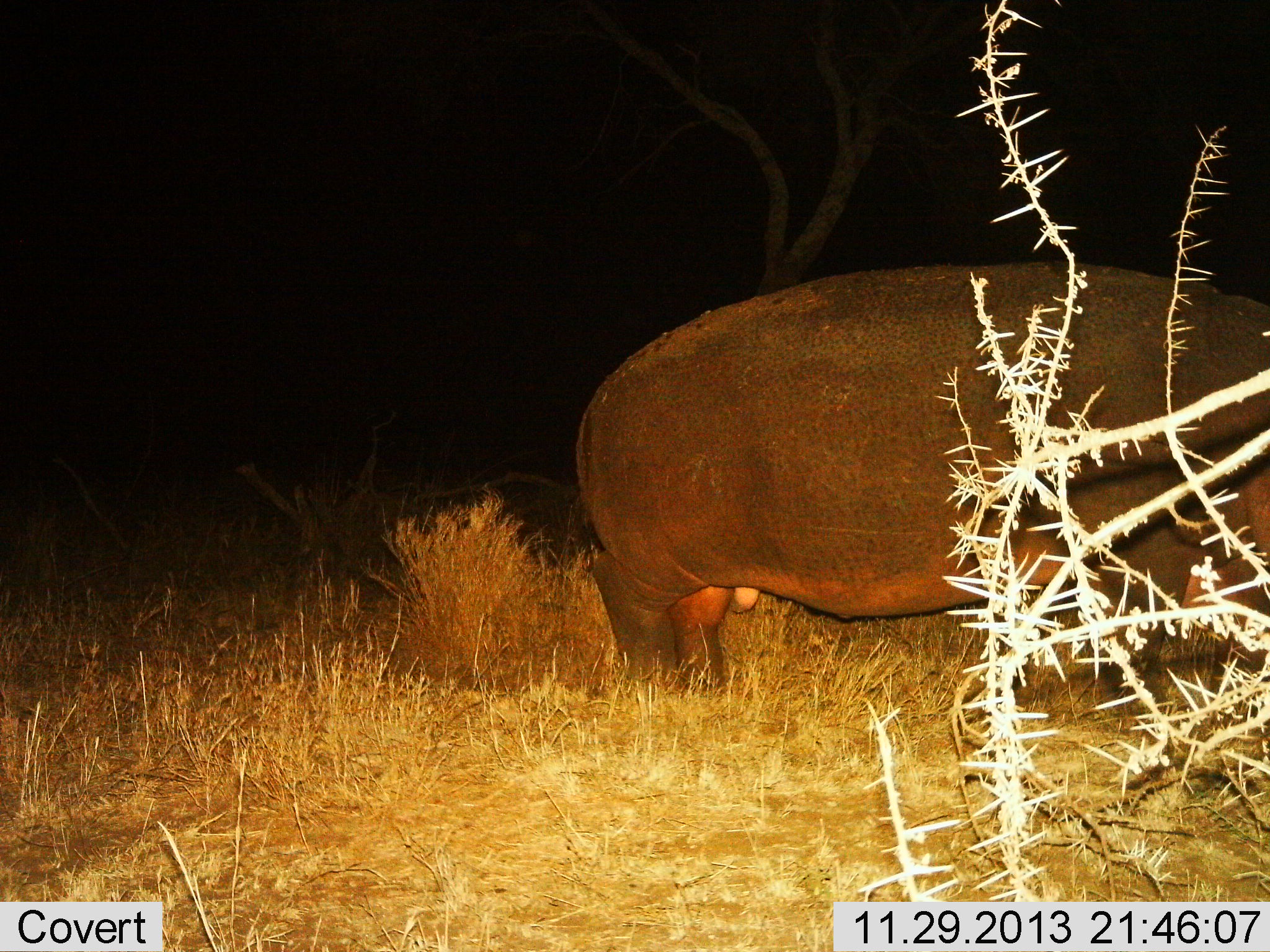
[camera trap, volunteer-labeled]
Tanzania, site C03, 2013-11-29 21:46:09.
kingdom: Animalia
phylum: Chordata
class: Mammalia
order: Artiodactyla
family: Hippopotamidae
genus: Hippopotamus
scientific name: Hippopotamus amphibius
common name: hippopotamus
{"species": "hippopotamus (Hippopotamus amphibius)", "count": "1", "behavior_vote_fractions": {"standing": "70%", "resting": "0%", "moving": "10%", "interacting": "0%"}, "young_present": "0%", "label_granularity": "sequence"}